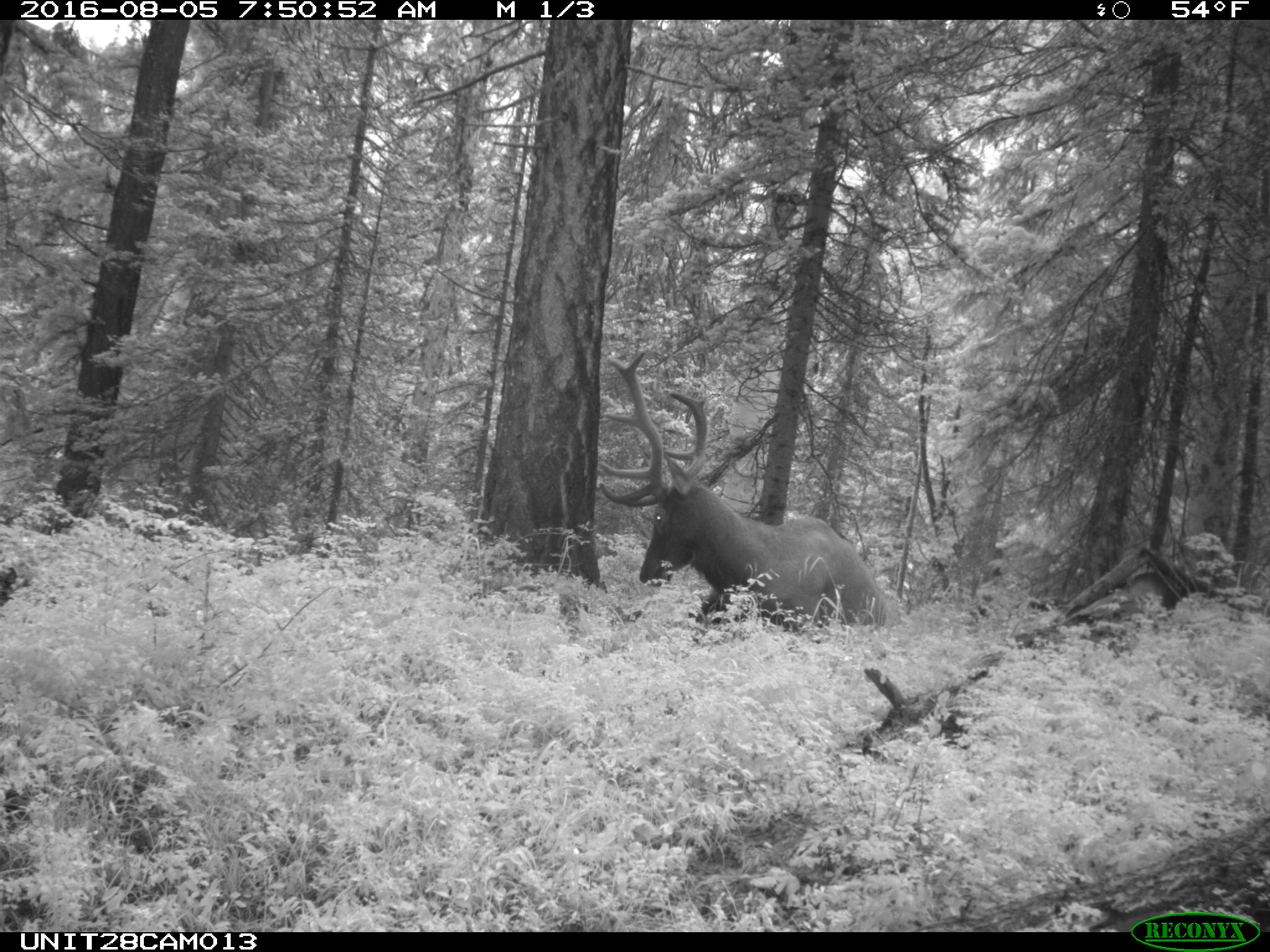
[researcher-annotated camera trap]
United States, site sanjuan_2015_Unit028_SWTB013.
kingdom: Animalia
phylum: Chordata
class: Mammalia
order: Artiodactyla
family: Cervidae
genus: Cervus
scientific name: Cervus elaphus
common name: red deer